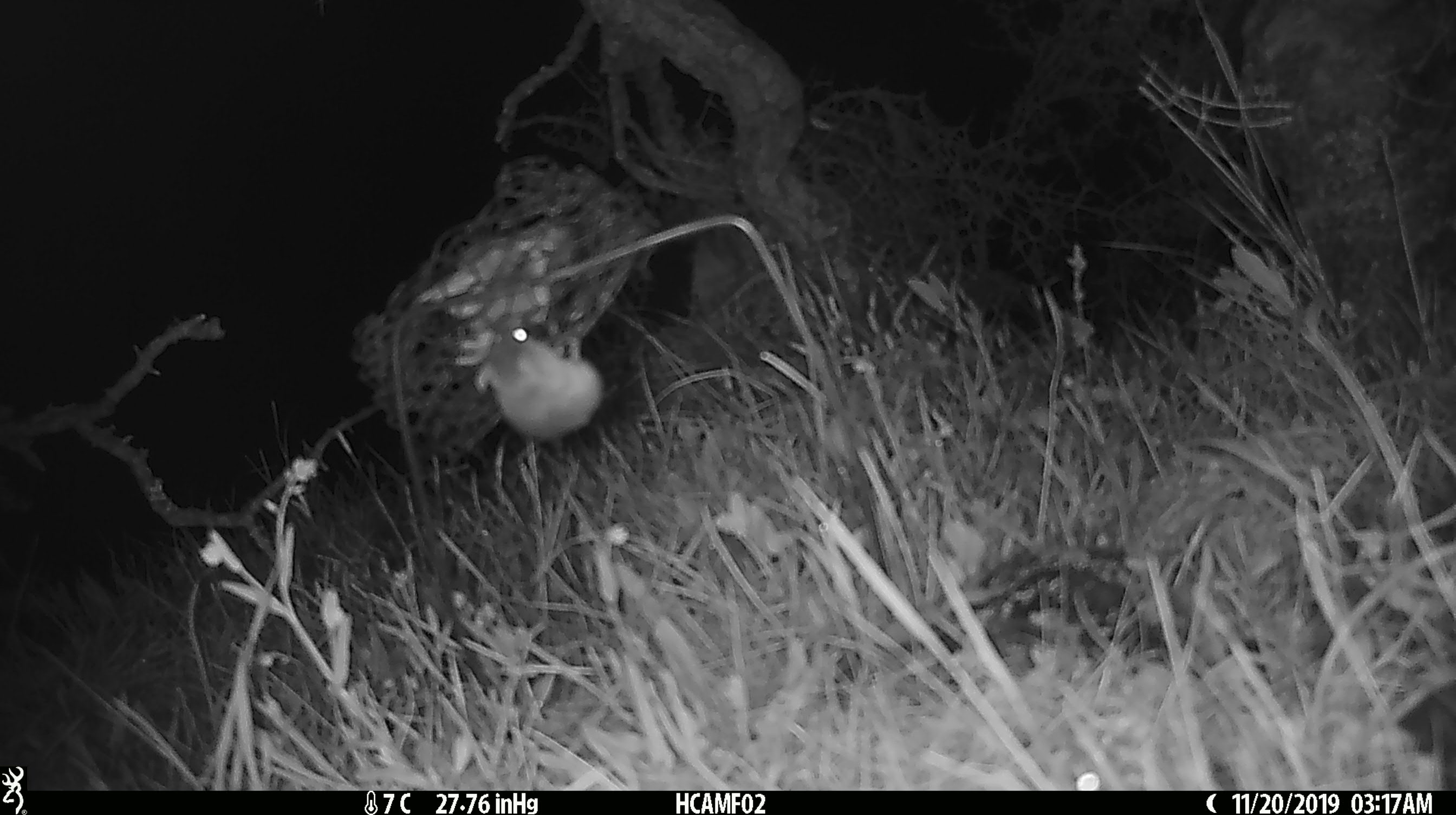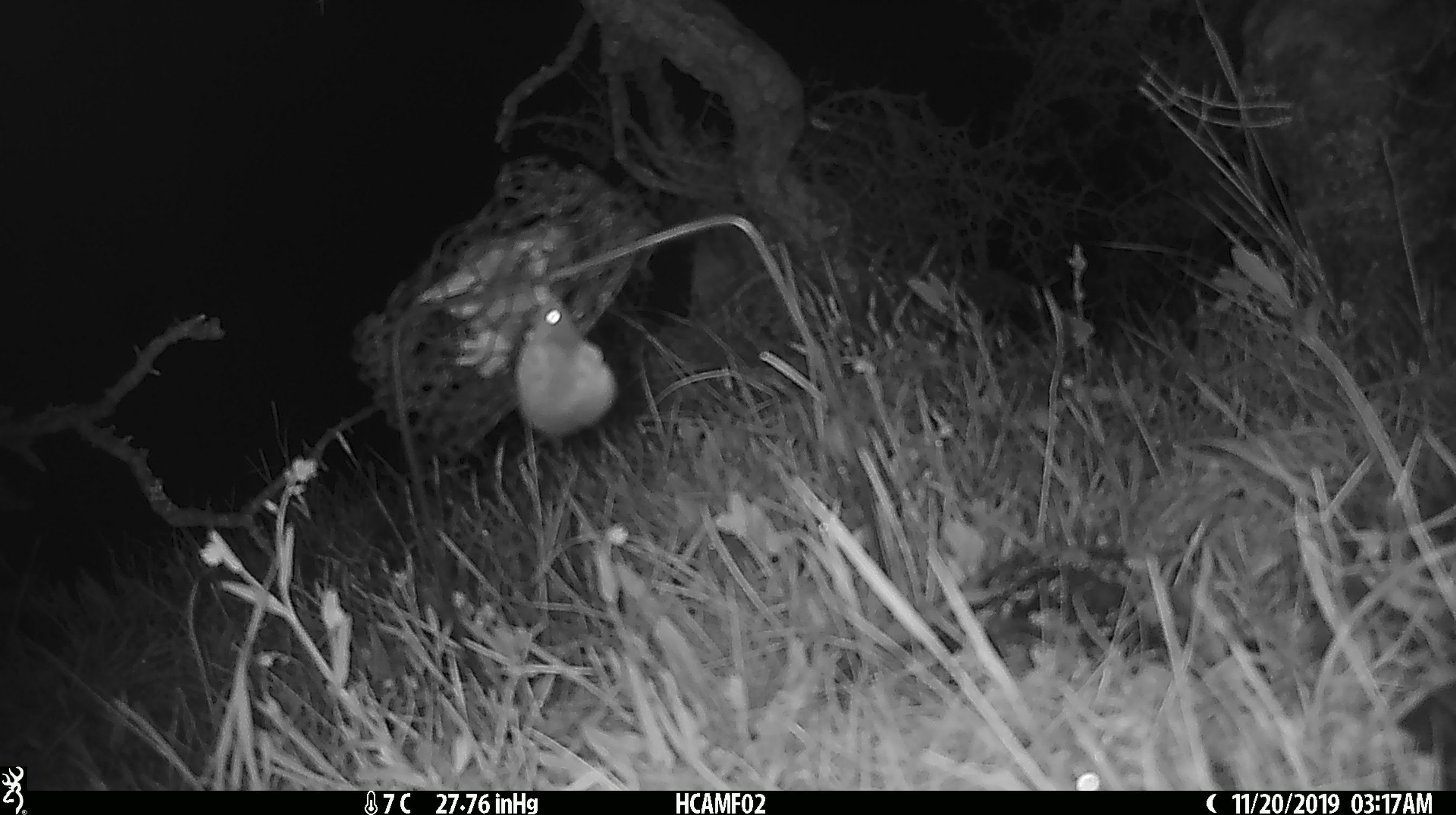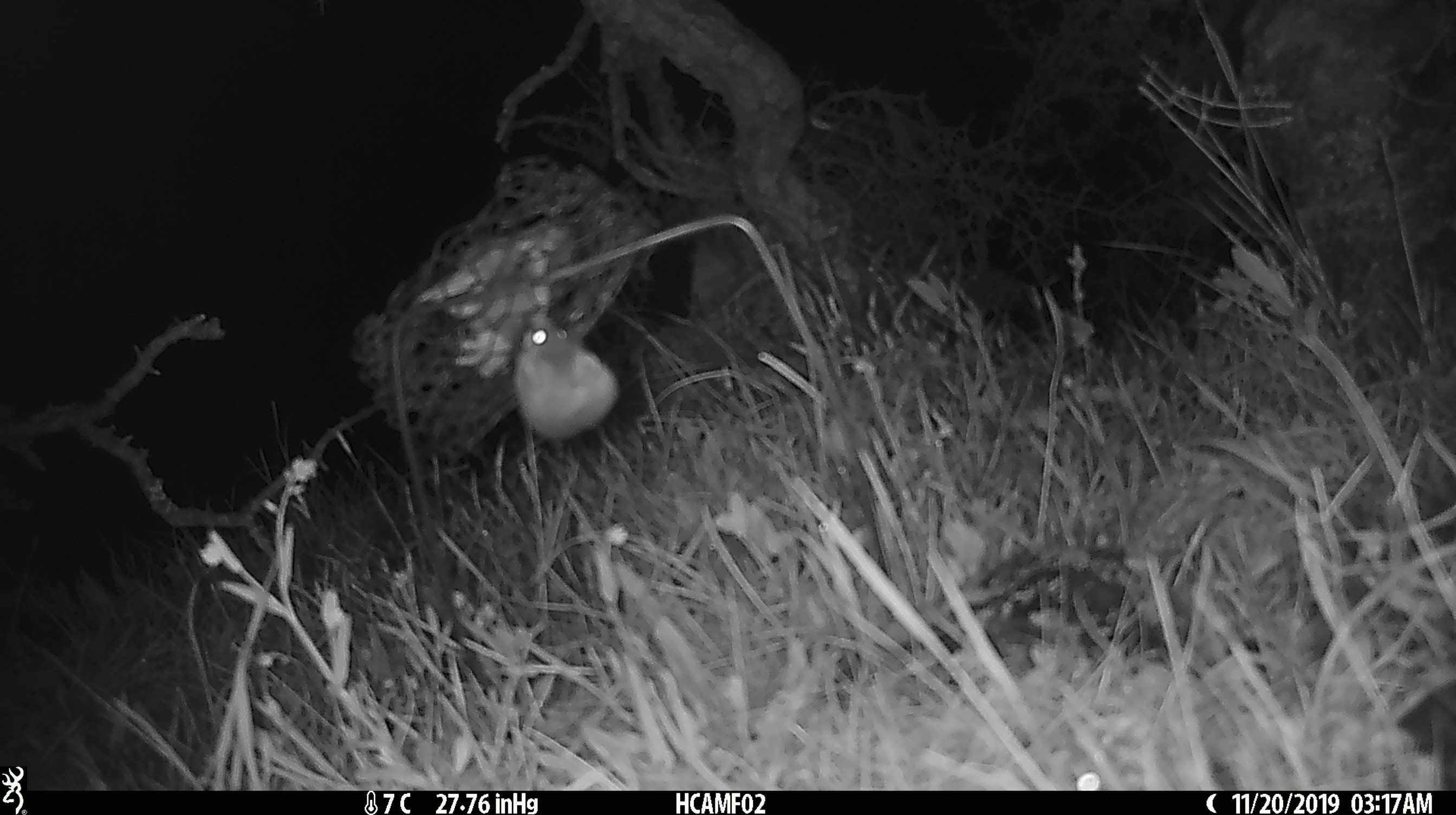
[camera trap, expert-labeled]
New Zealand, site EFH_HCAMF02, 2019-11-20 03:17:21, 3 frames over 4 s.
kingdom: Animalia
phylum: Chordata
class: Mammalia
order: Rodentia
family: Muridae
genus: Mus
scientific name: Mus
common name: mouse